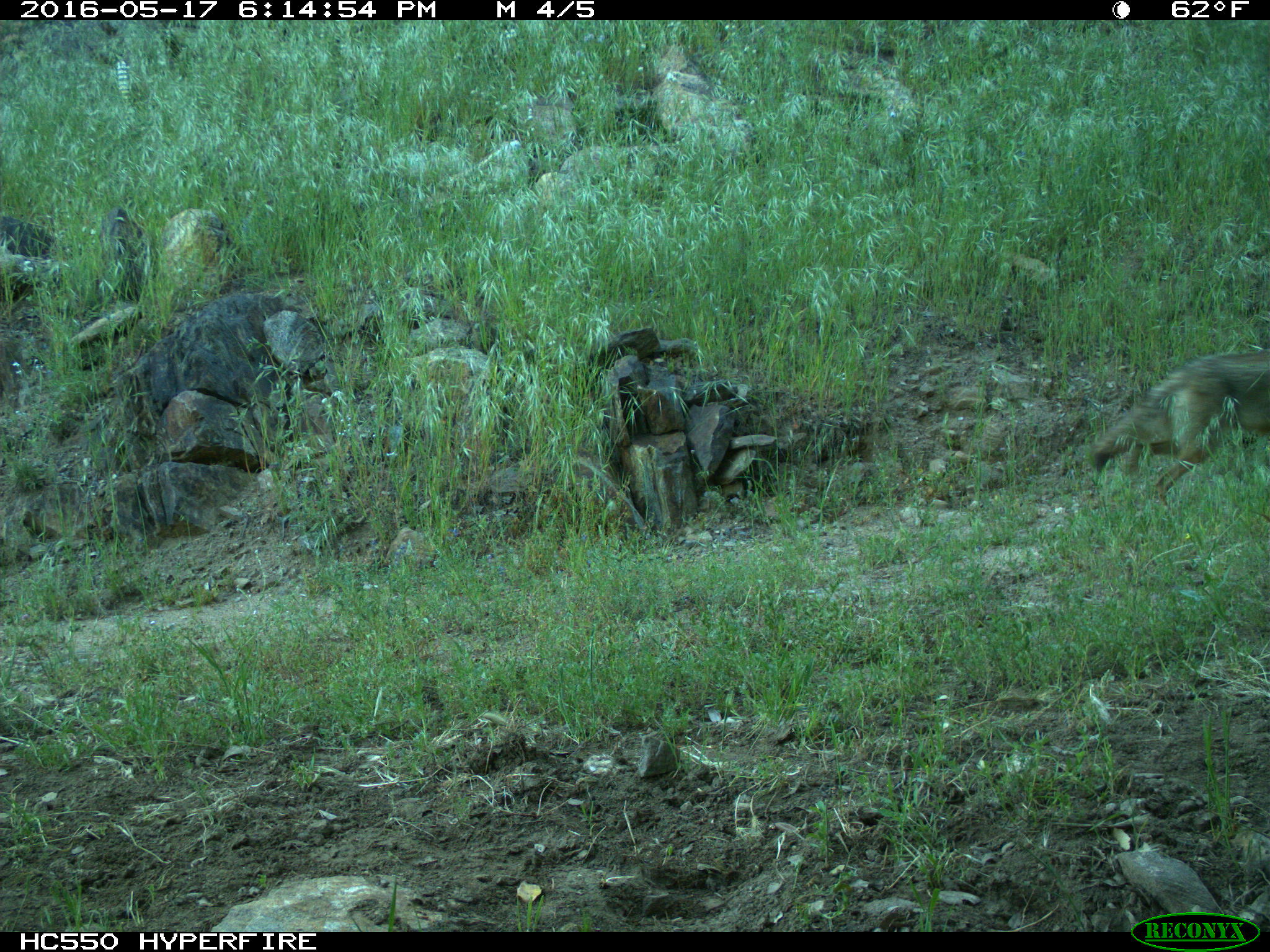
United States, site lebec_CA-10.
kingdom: Animalia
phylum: Chordata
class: Mammalia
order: Carnivora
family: Canidae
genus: Canis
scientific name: Canis latrans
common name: coyote